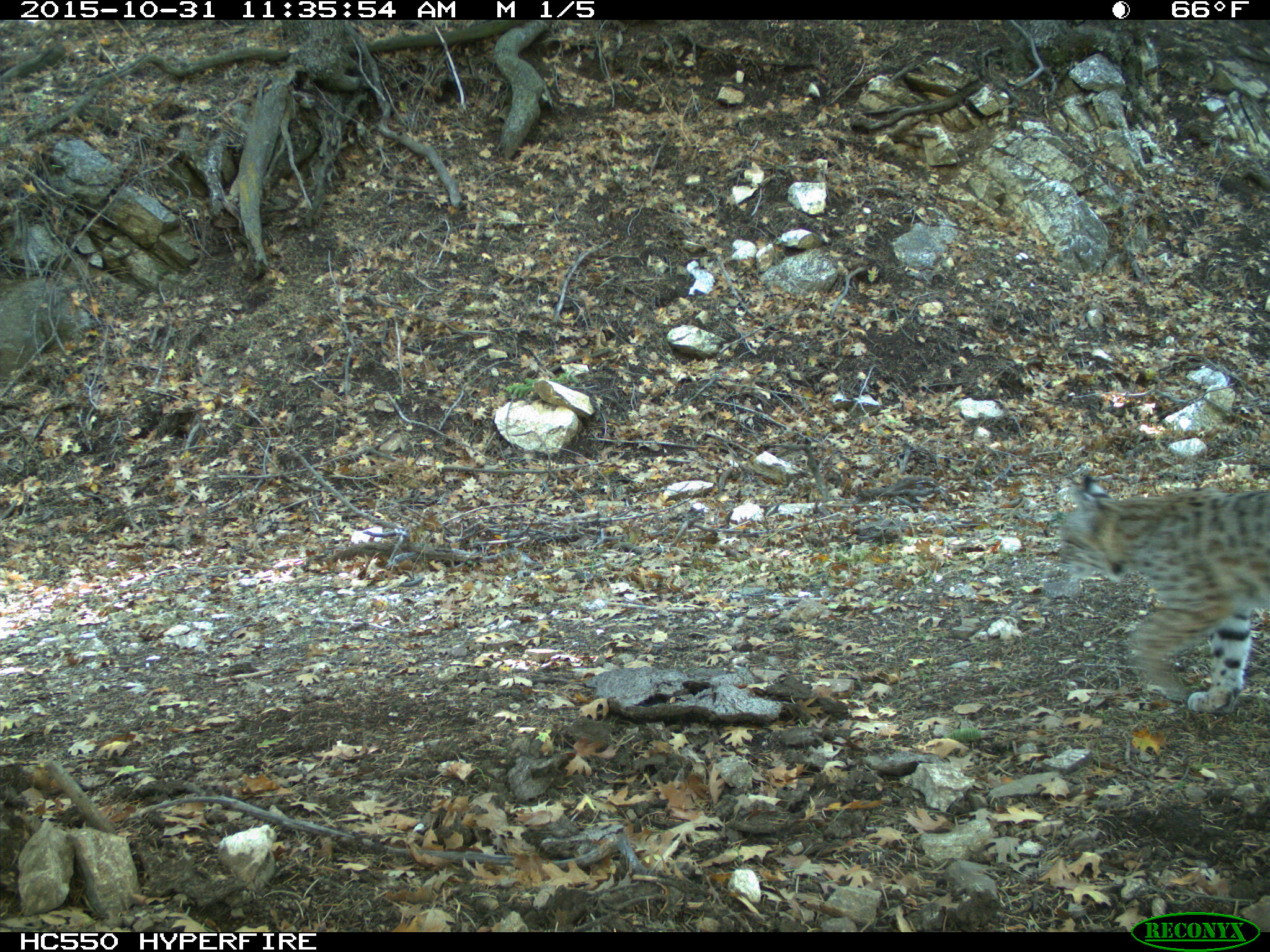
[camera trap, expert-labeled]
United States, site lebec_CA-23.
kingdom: Animalia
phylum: Chordata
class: Mammalia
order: Carnivora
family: Felidae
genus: Lynx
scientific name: Lynx rufus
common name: bobcat